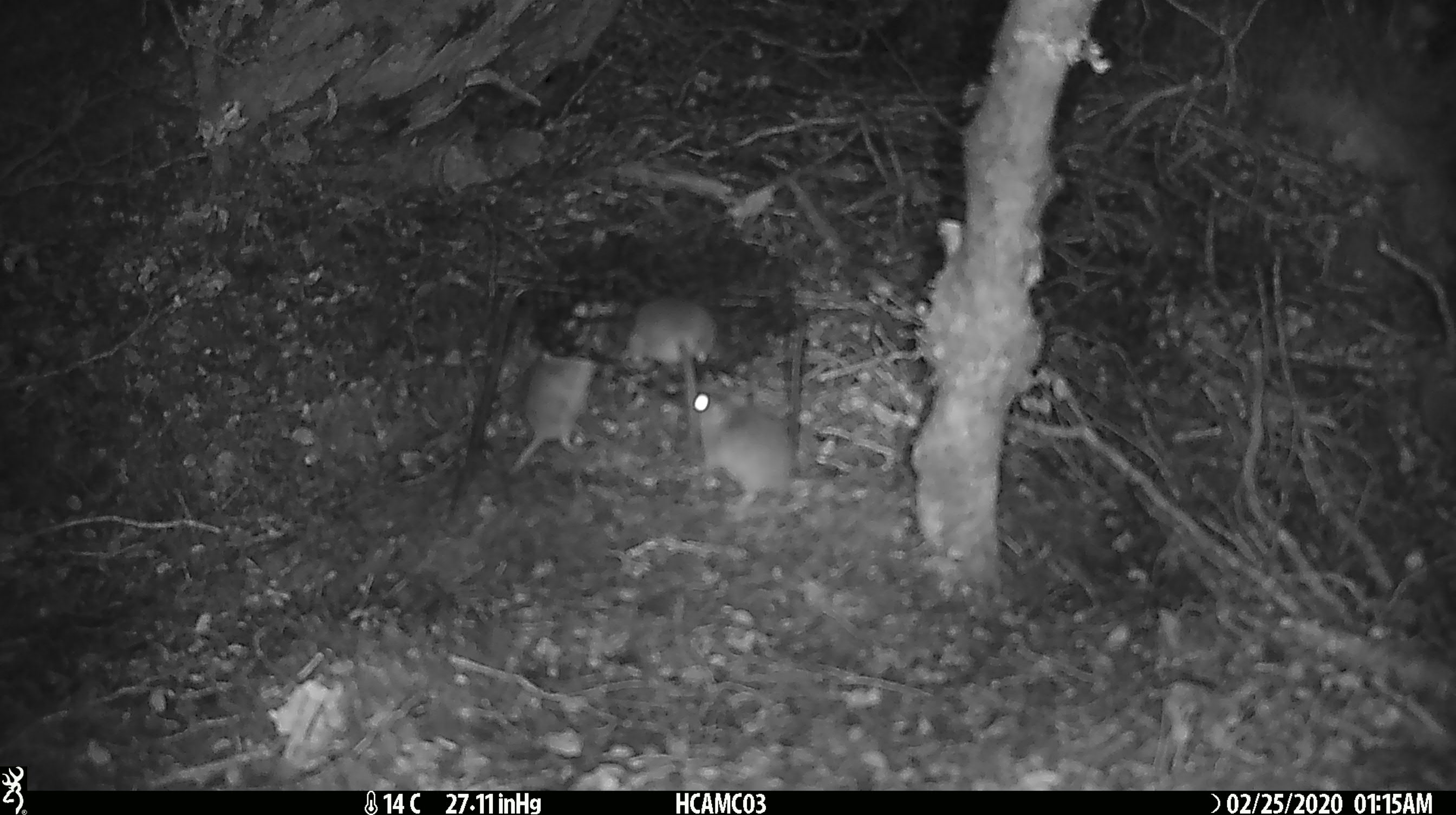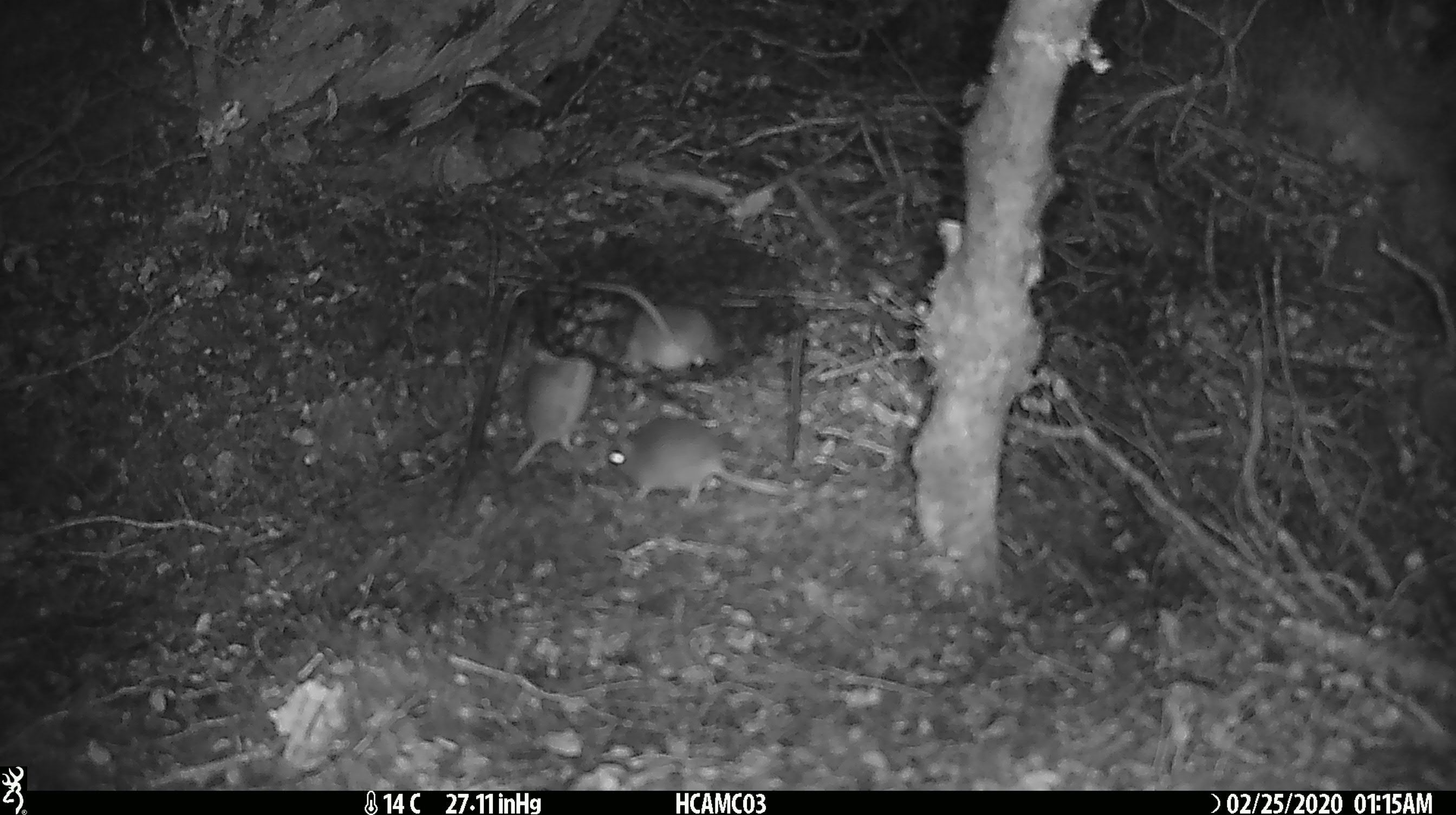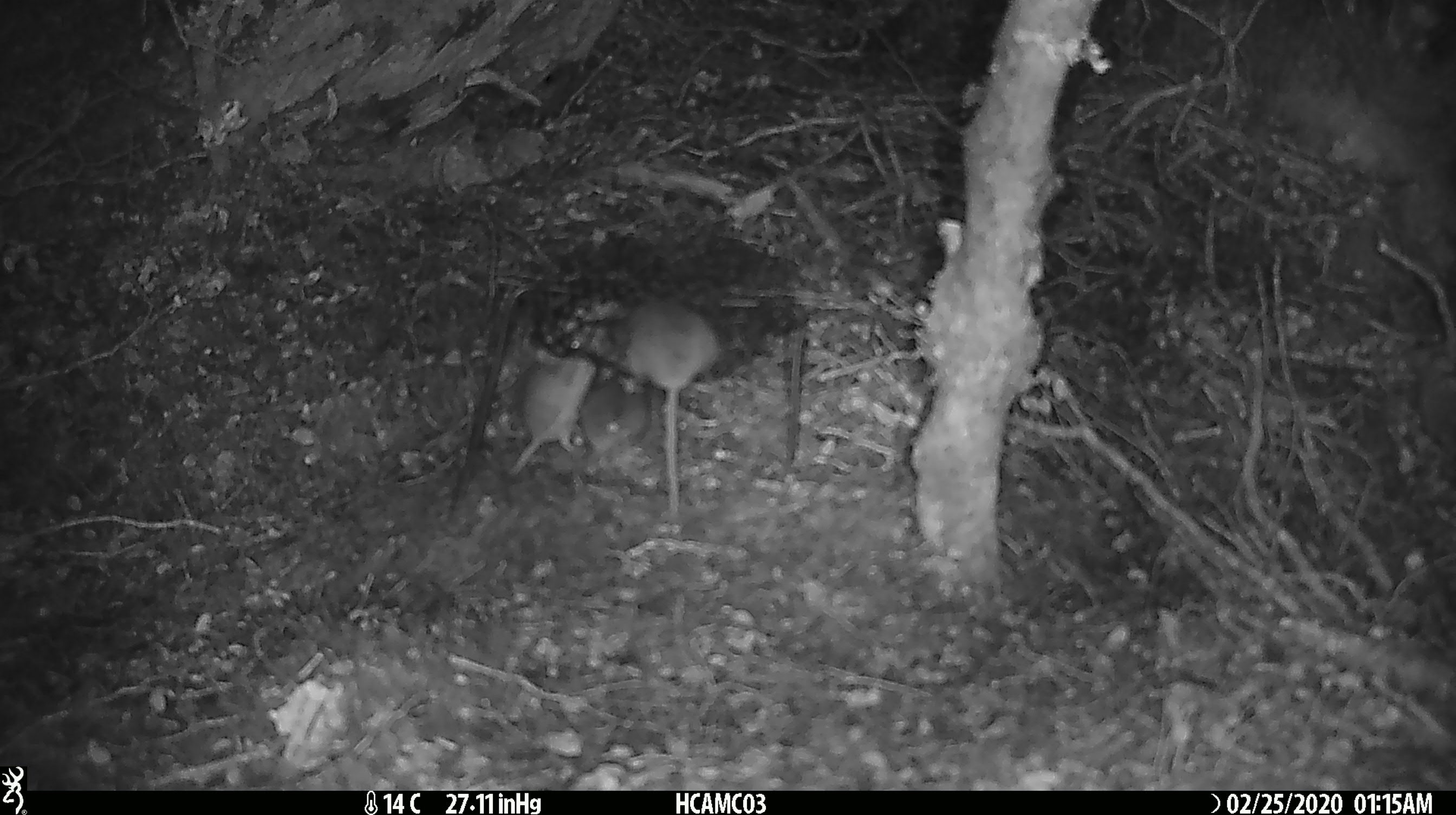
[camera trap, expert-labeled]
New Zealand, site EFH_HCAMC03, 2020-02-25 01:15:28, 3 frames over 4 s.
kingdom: Animalia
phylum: Chordata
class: Mammalia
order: Rodentia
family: Muridae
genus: Mus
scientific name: Mus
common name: mouse